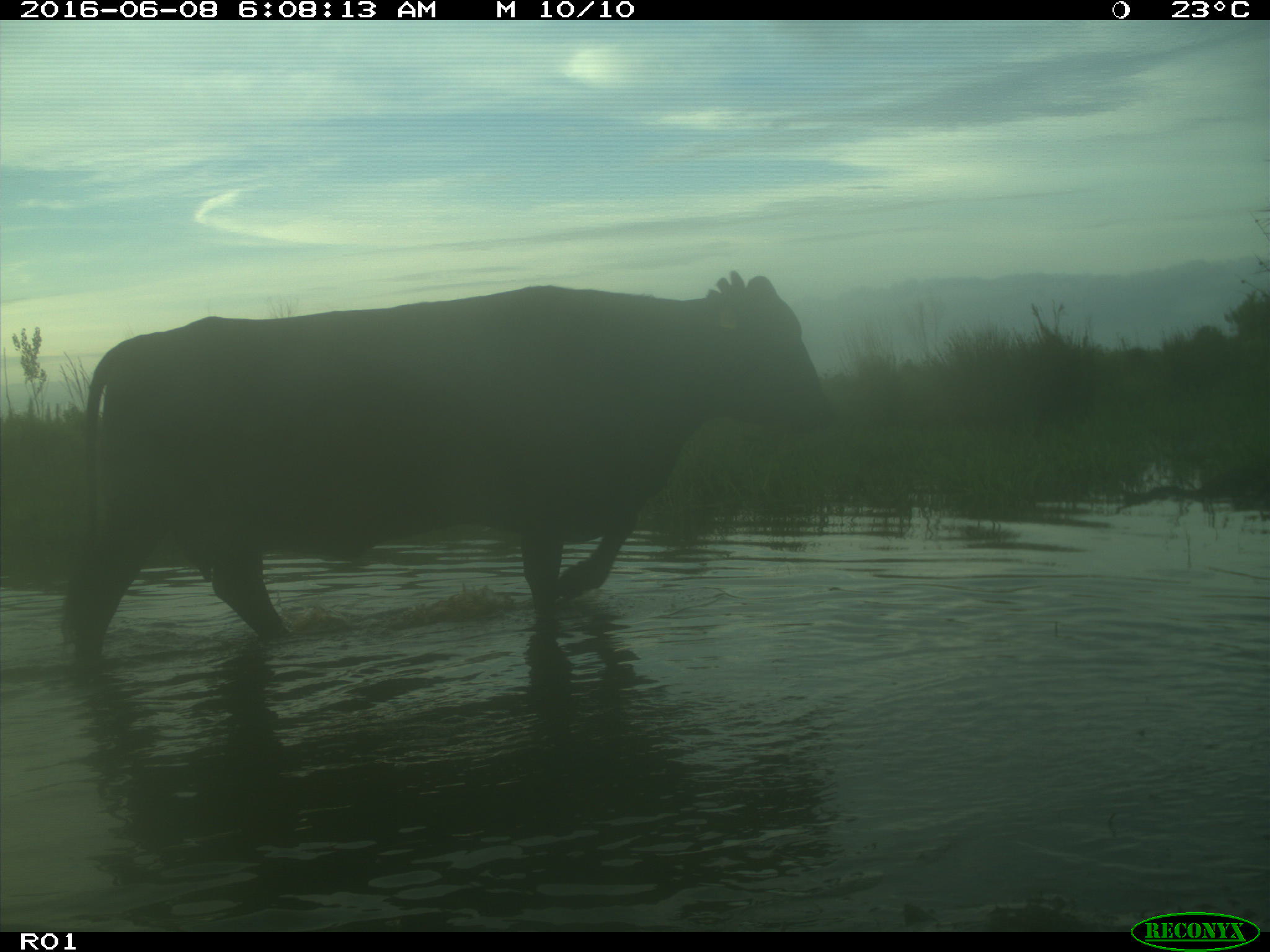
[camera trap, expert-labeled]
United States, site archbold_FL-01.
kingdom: Animalia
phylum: Chordata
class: Mammalia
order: Artiodactyla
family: Bovidae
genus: Bos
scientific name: Bos taurus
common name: domestic cow